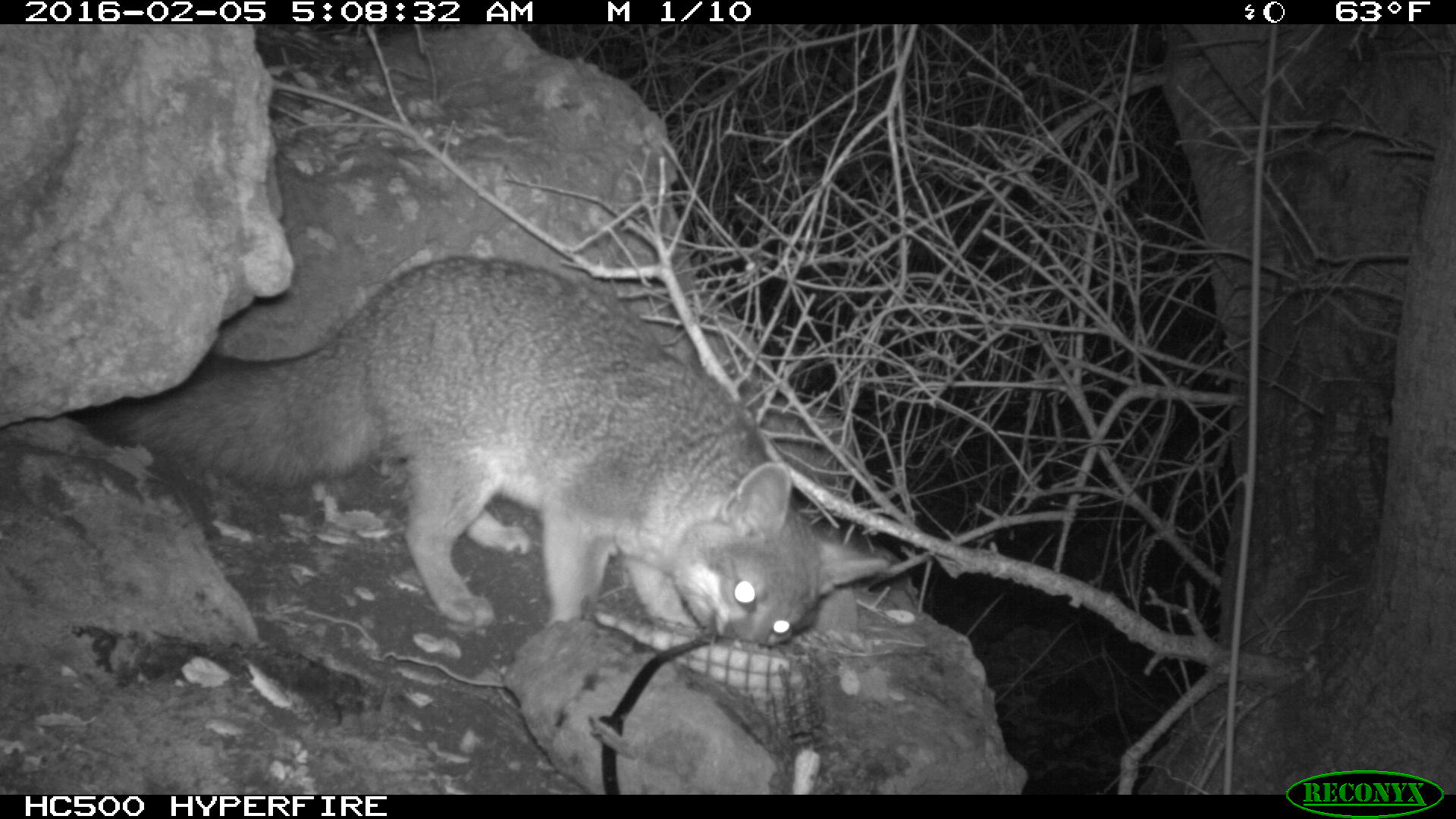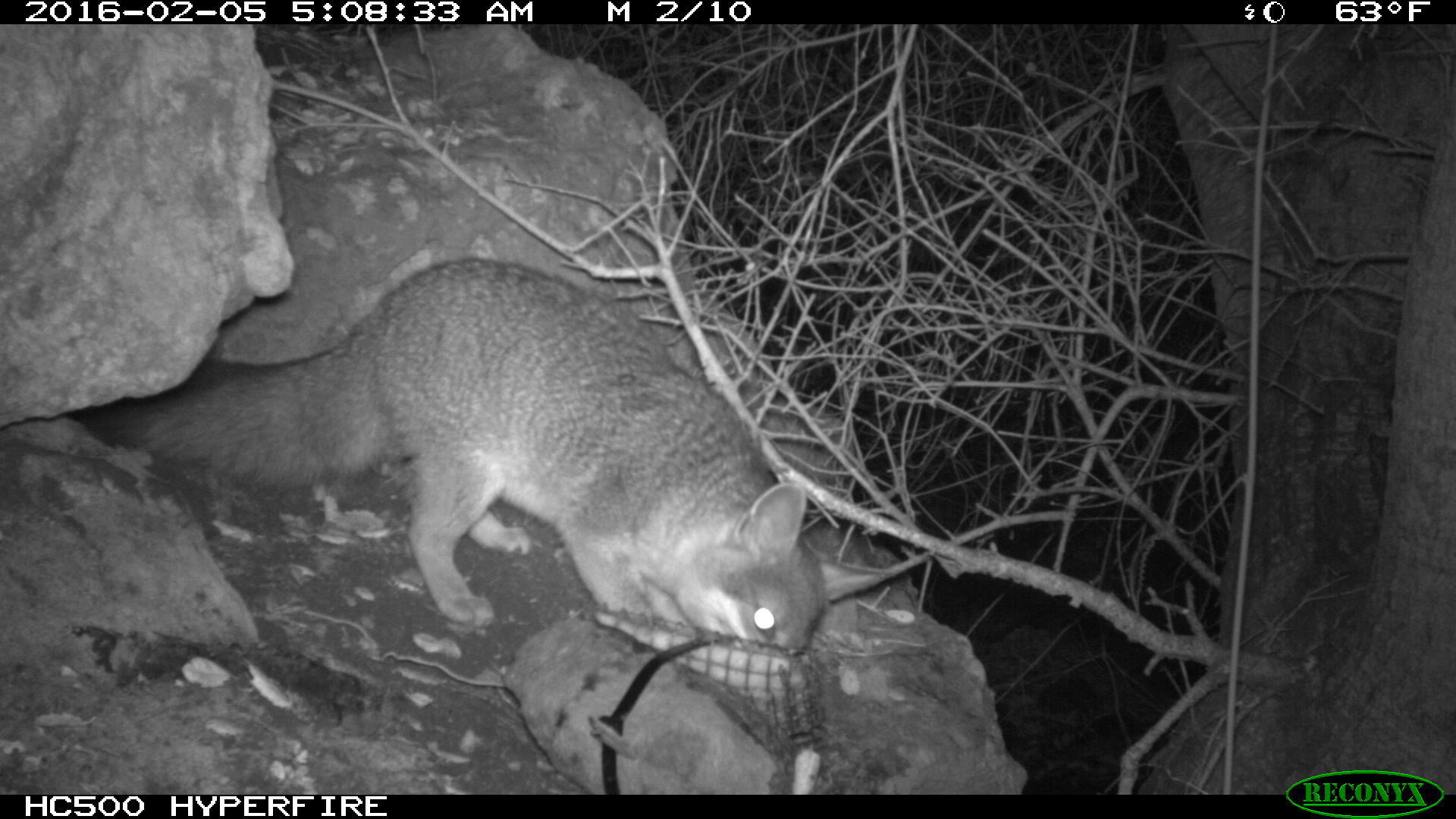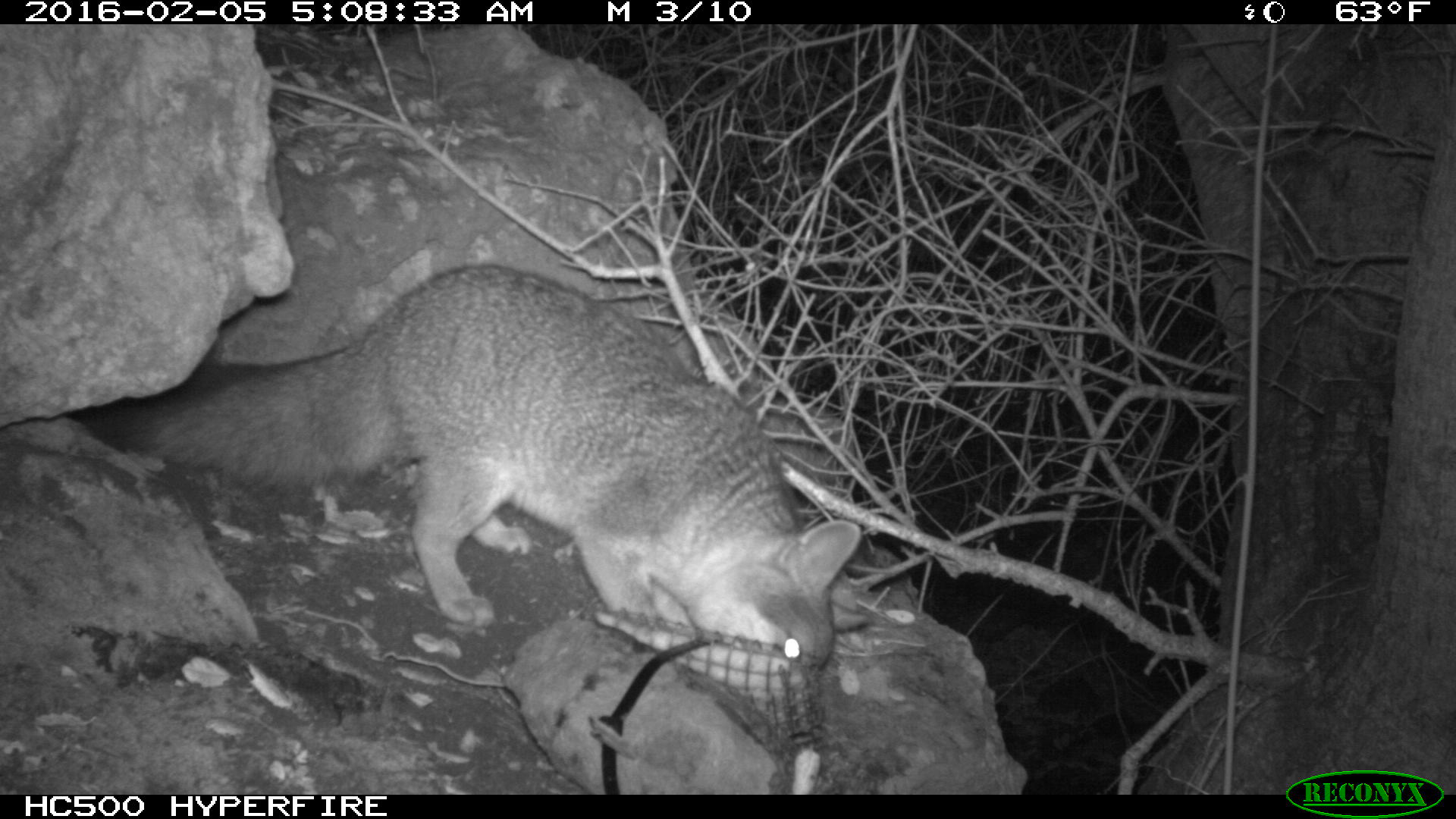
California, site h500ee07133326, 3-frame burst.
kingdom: Animalia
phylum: Chordata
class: Mammalia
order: Carnivora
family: Canidae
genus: Urocyon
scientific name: Urocyon littoralis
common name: island fox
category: fox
Fox (island fox) (Urocyon littoralis).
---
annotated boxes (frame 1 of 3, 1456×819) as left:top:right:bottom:
fox: 61:255:890:654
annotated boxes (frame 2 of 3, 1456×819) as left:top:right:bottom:
fox: 78:255:893:656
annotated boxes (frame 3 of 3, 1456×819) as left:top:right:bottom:
fox: 74:261:864:676